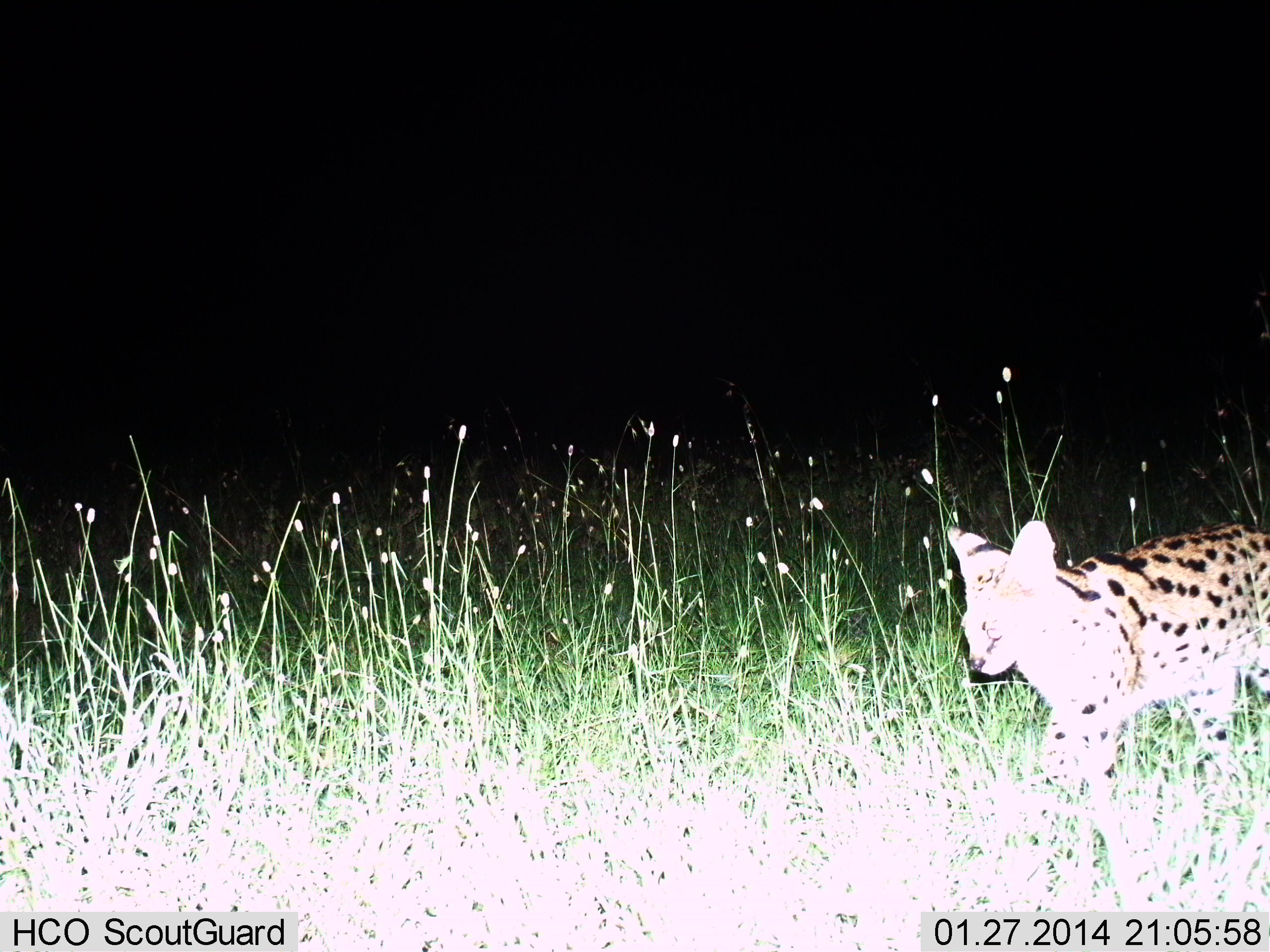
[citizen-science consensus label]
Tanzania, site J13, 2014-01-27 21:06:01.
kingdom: Animalia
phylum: Chordata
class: Mammalia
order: Carnivora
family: Felidae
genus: Leptailurus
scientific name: Leptailurus serval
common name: serval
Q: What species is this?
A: Serval (Leptailurus serval).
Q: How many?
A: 1.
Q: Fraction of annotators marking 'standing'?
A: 10%.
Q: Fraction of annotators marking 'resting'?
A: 0%.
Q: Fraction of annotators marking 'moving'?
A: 90%.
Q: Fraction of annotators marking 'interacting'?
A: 0%.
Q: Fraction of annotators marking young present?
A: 0%.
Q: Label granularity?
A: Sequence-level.